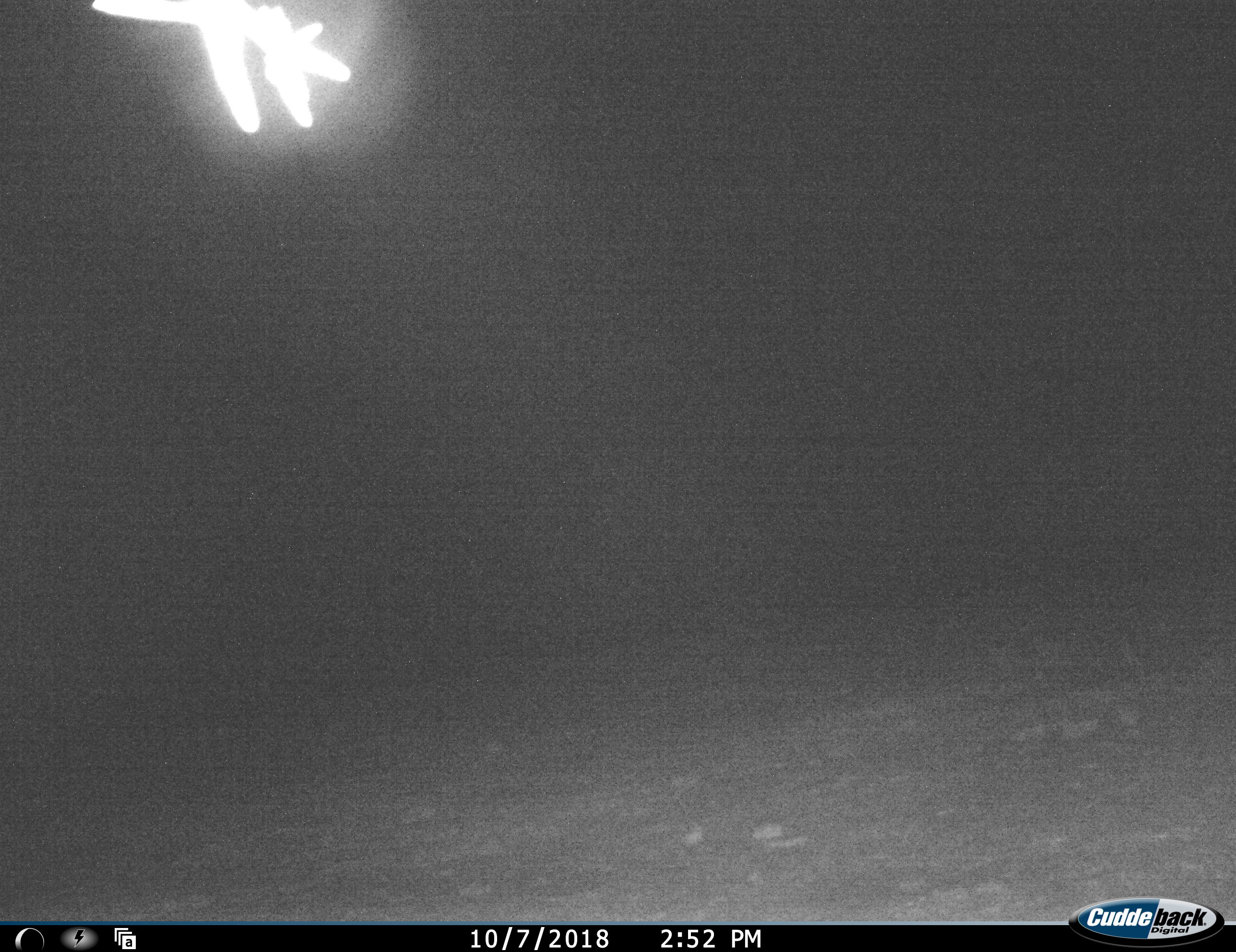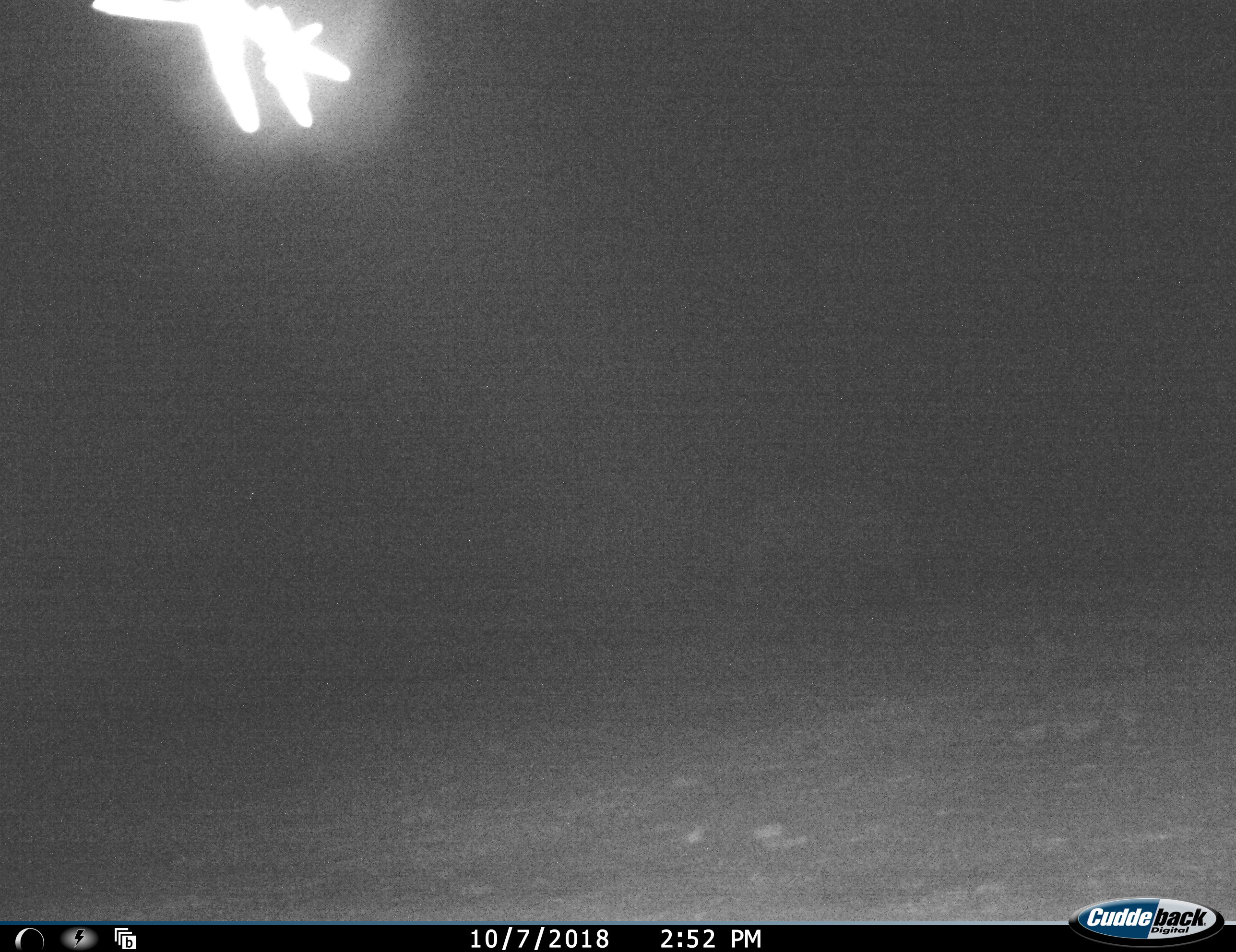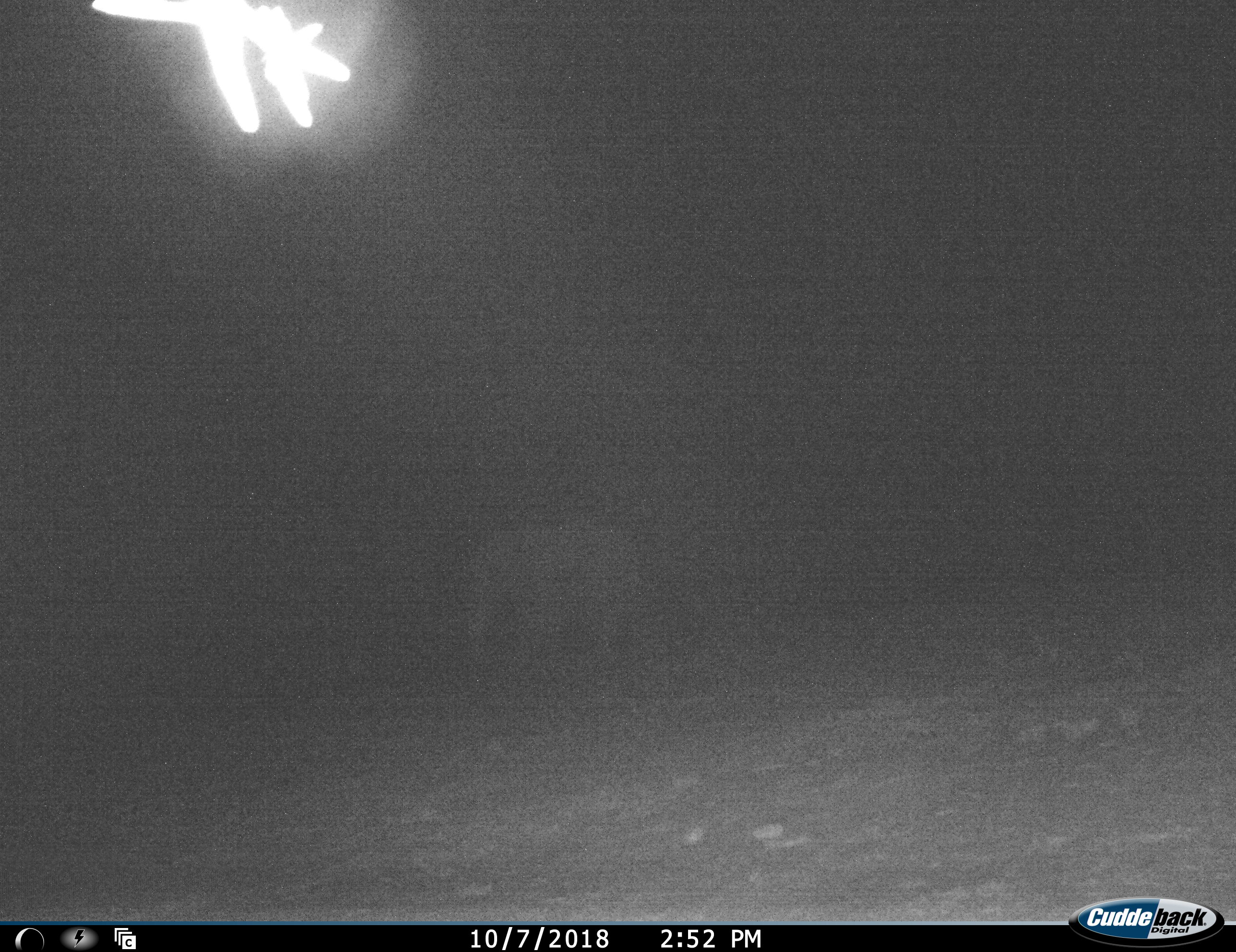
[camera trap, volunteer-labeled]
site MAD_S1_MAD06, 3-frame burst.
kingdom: Animalia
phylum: Chordata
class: Mammalia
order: Proboscidea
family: Elephantidae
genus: Loxodonta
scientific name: Loxodonta africana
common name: african bush elephant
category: elephant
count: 1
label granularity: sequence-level